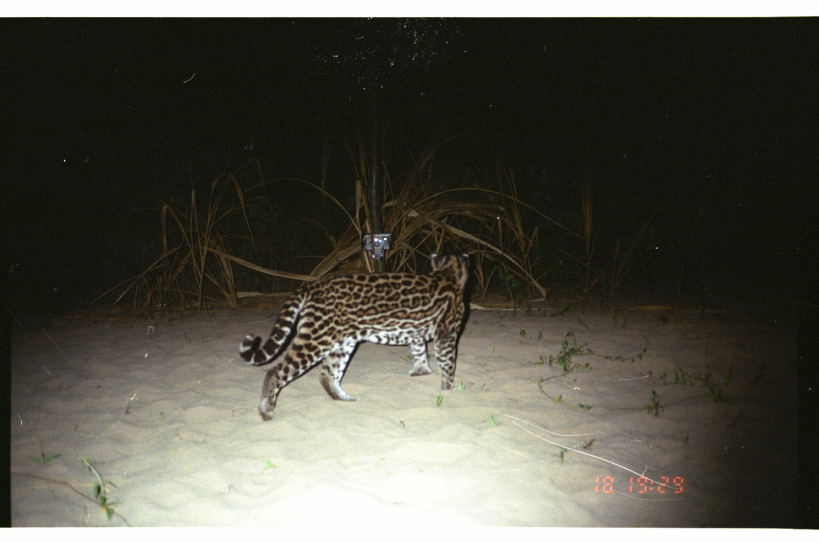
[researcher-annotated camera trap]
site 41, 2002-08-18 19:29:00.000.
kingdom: Animalia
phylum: Chordata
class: Mammalia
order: Carnivora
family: Felidae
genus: Leopardus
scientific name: Leopardus pardalis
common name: ocelot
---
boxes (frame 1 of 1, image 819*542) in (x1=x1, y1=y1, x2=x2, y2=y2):
leopardus pardalis: (x1=237, y1=252, x2=470, y2=422)